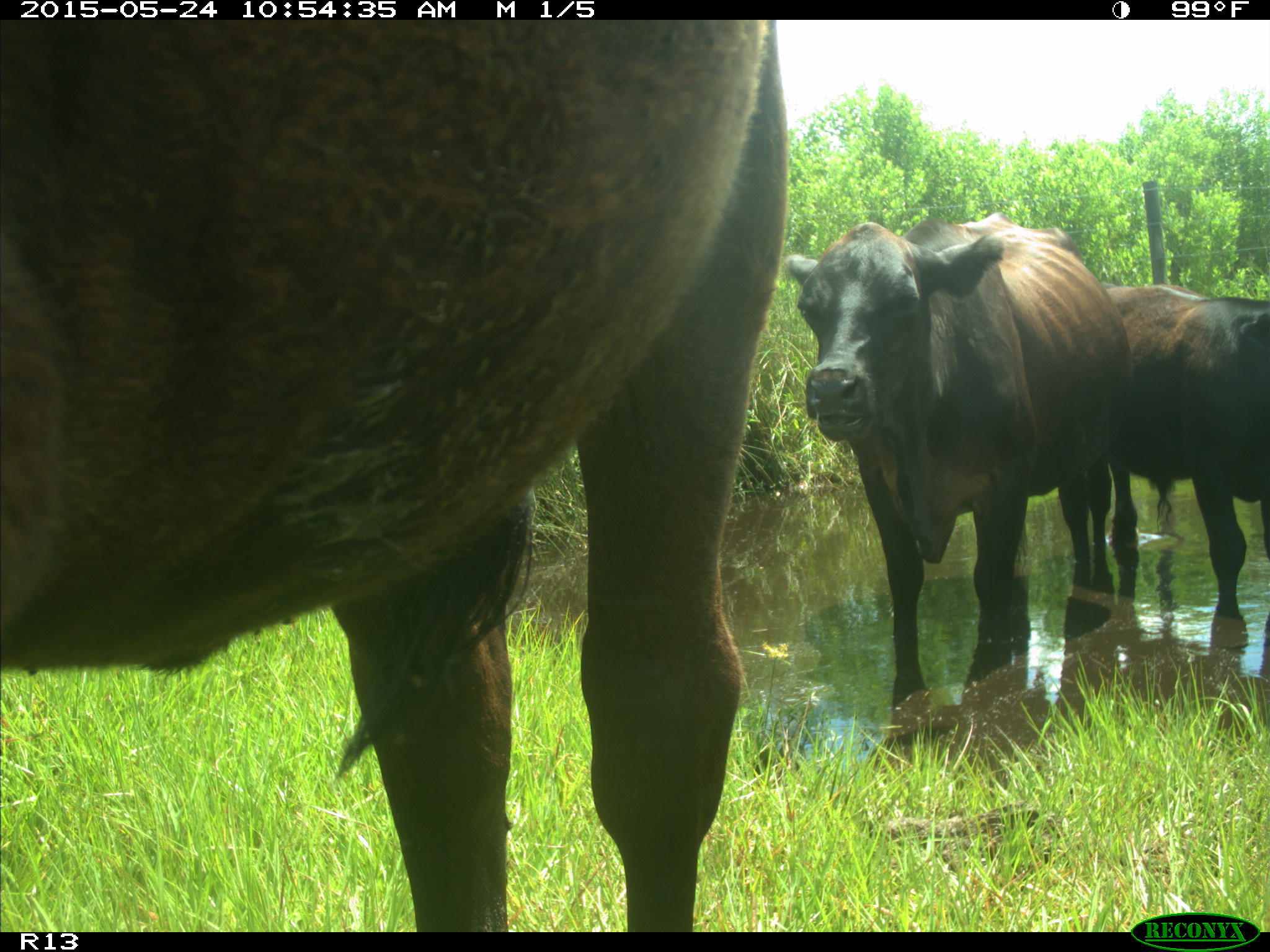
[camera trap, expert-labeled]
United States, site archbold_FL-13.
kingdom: Animalia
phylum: Chordata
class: Mammalia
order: Artiodactyla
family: Bovidae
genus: Bos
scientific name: Bos taurus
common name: domestic cow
Bos taurus (domestic cow).